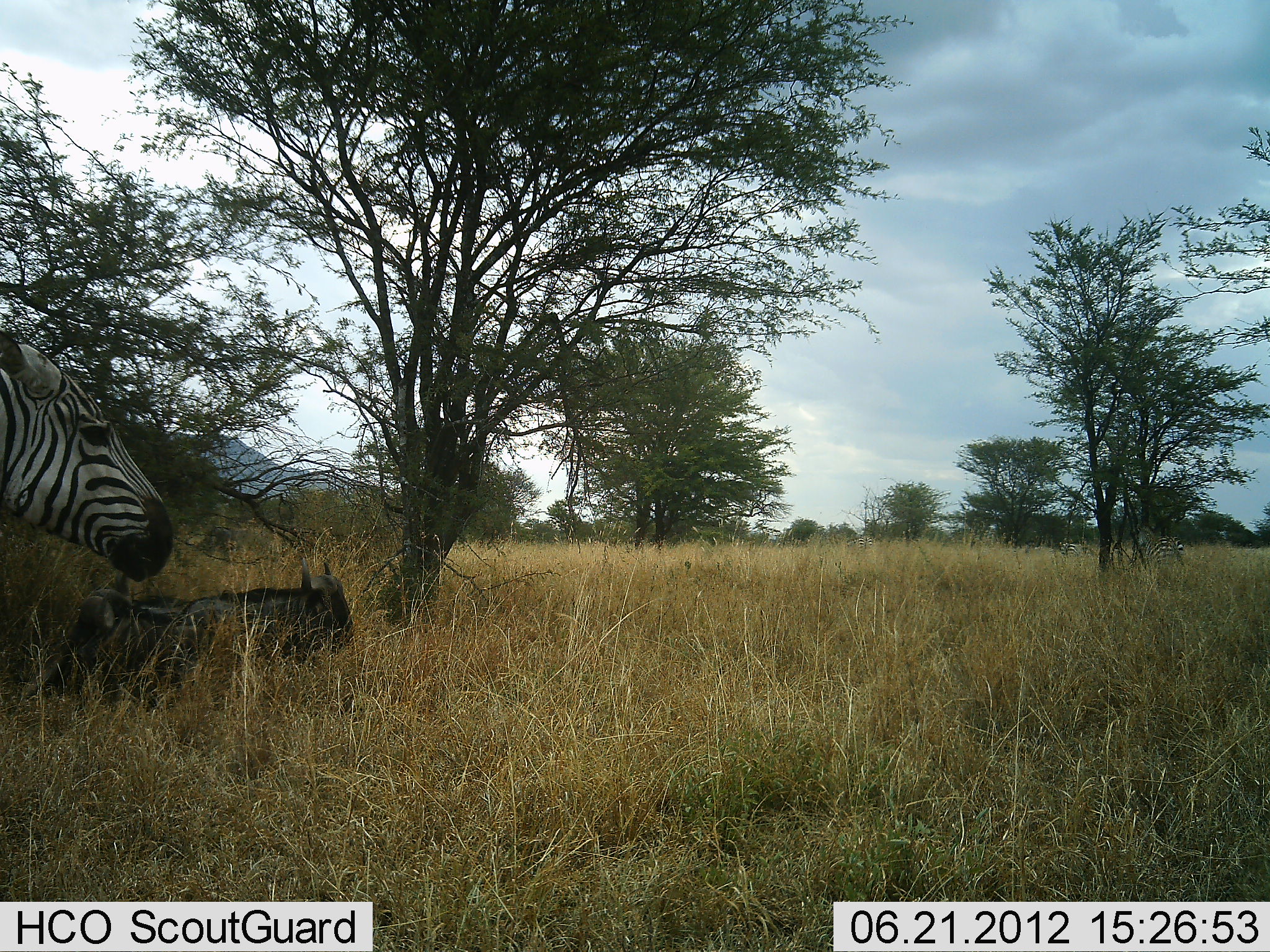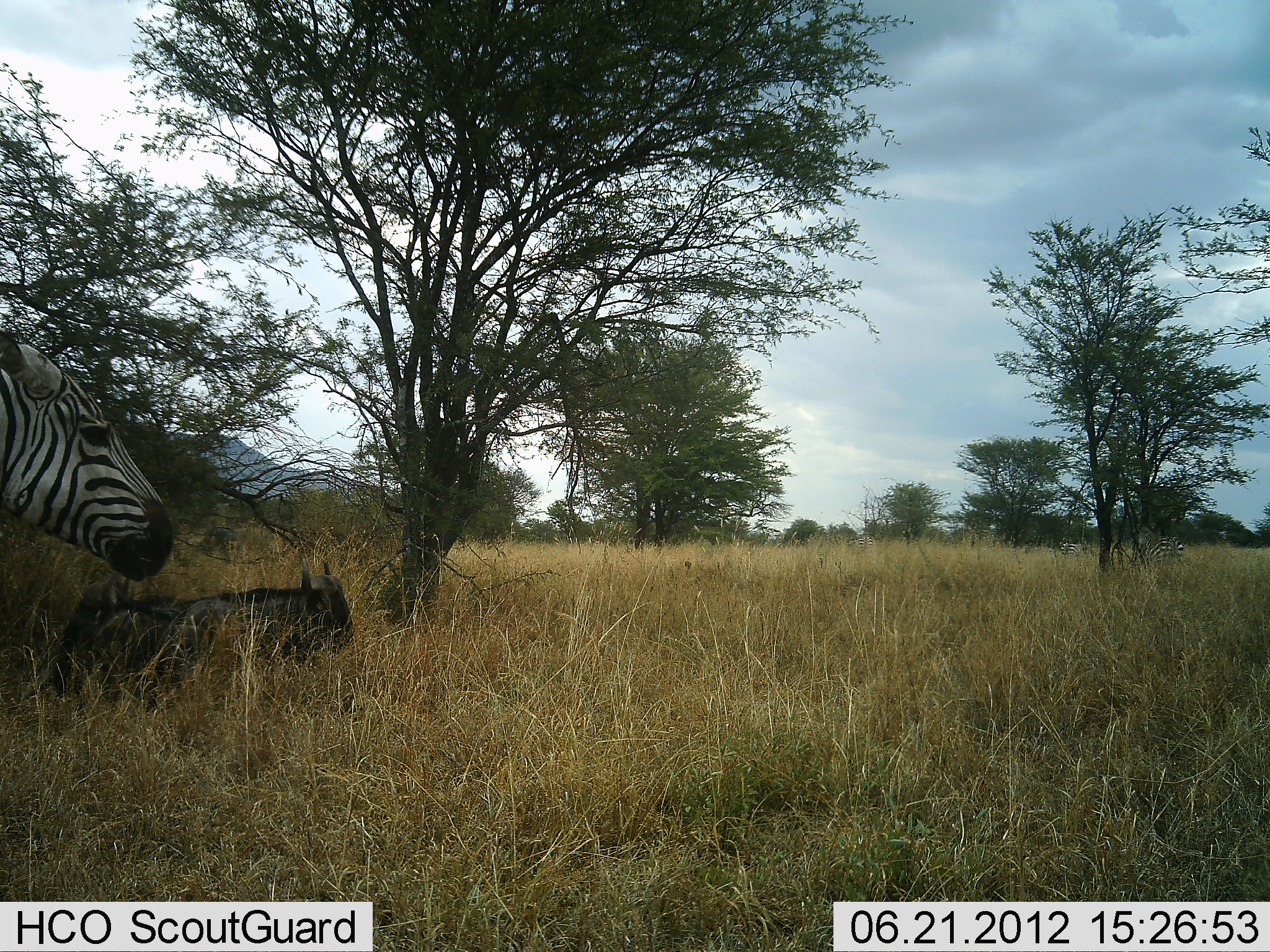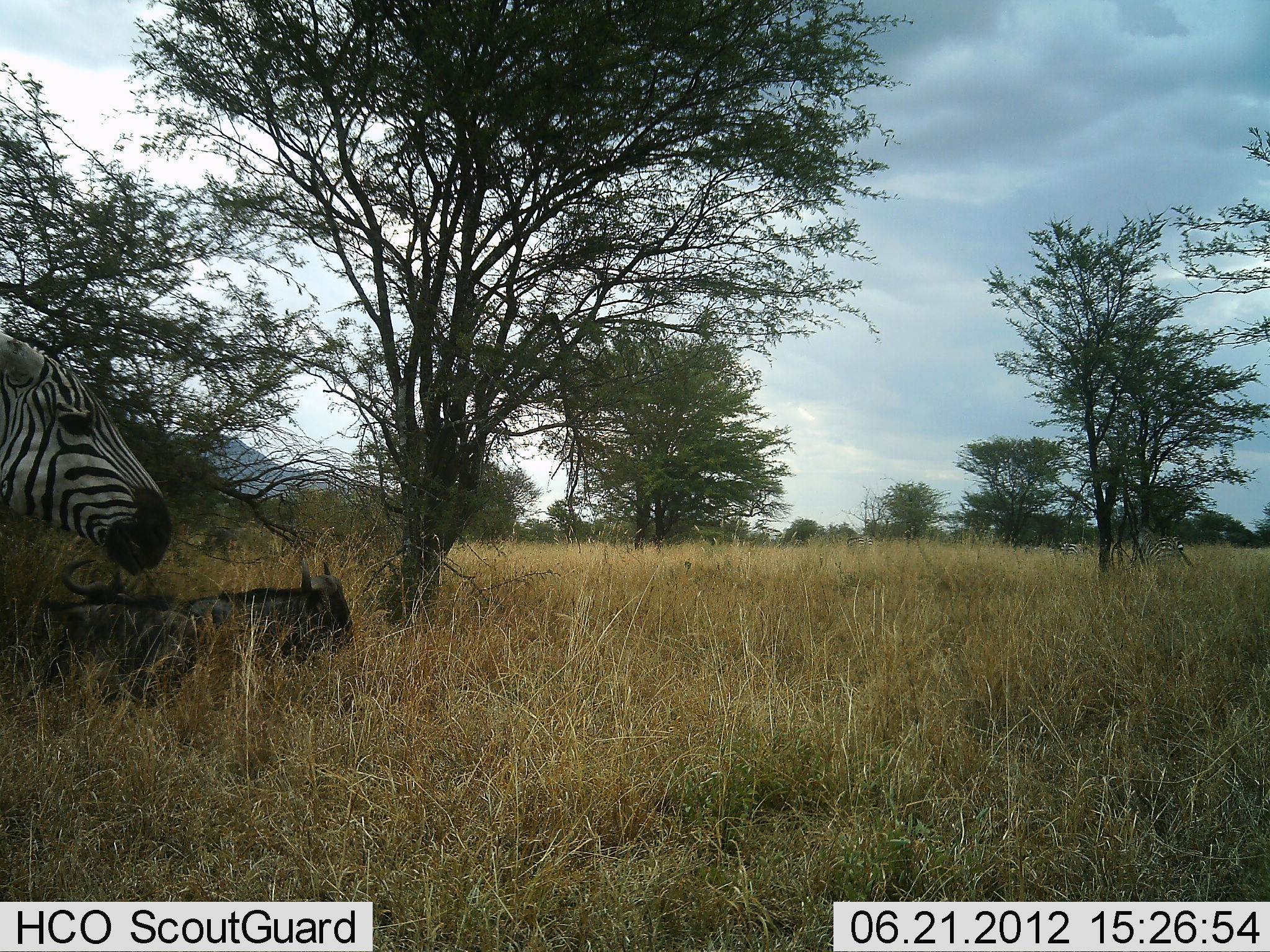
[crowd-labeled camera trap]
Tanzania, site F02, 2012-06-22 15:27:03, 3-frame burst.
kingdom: Animalia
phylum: Chordata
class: Mammalia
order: Artiodactyla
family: Bovidae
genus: Connochaetes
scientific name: Connochaetes taurinus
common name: blue wildebeest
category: wildebeest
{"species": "wildebeest (blue wildebeest) (Connochaetes taurinus)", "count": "2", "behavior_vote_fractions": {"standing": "0%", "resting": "100%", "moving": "0%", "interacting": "0%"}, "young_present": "10%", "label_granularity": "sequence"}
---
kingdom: Animalia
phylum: Chordata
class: Mammalia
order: Perissodactyla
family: Equidae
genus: Equus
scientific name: Equus quagga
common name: plains zebra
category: zebra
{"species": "zebra (plains zebra) (Equus quagga)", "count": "1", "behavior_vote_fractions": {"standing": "75%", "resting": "0%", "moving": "25%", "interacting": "0%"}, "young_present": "0%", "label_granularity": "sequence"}